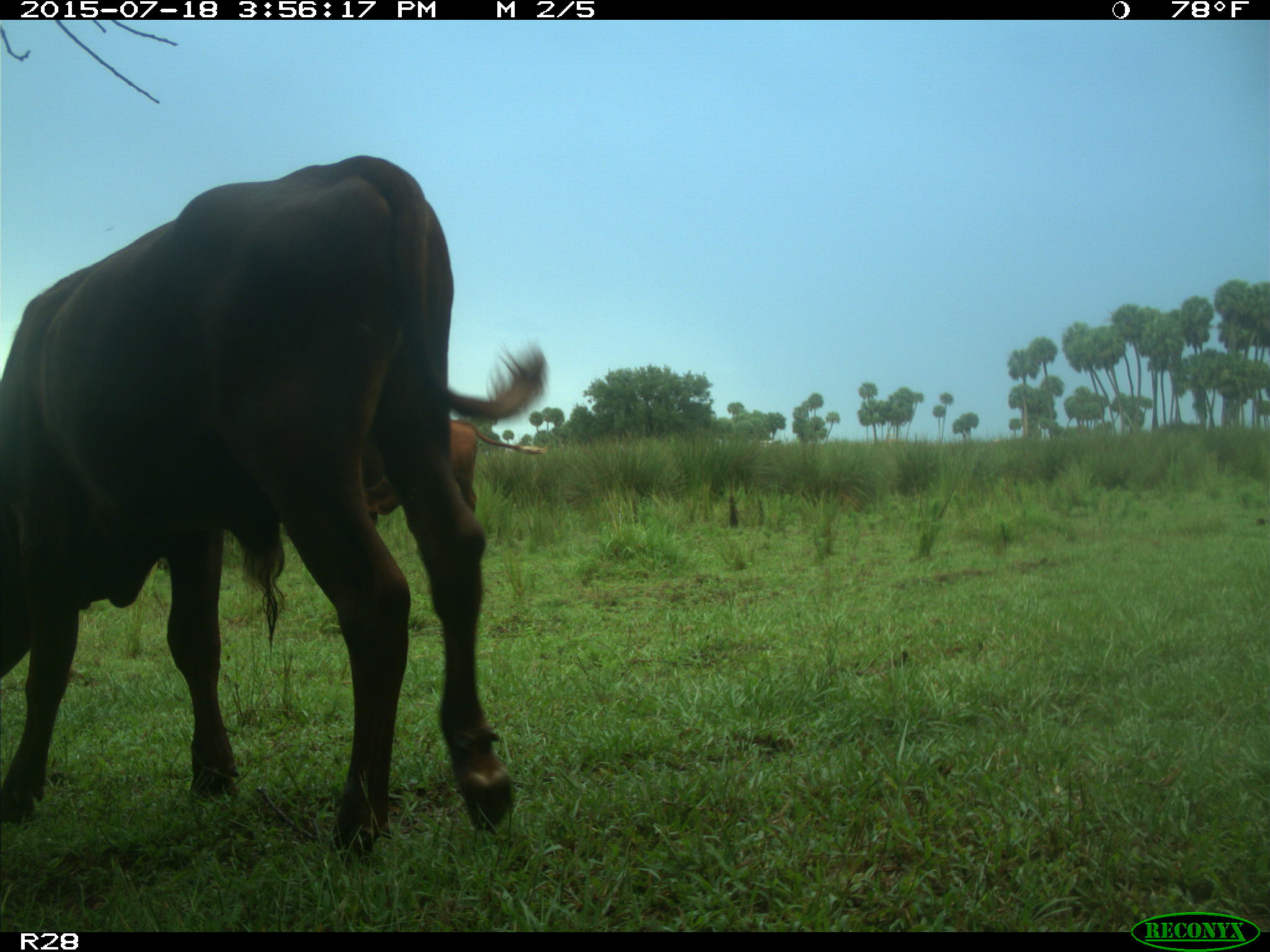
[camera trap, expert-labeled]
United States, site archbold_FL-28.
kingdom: Animalia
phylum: Chordata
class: Mammalia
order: Artiodactyla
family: Bovidae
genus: Bos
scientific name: Bos taurus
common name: domestic cow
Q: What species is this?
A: Bos taurus (domestic cow).